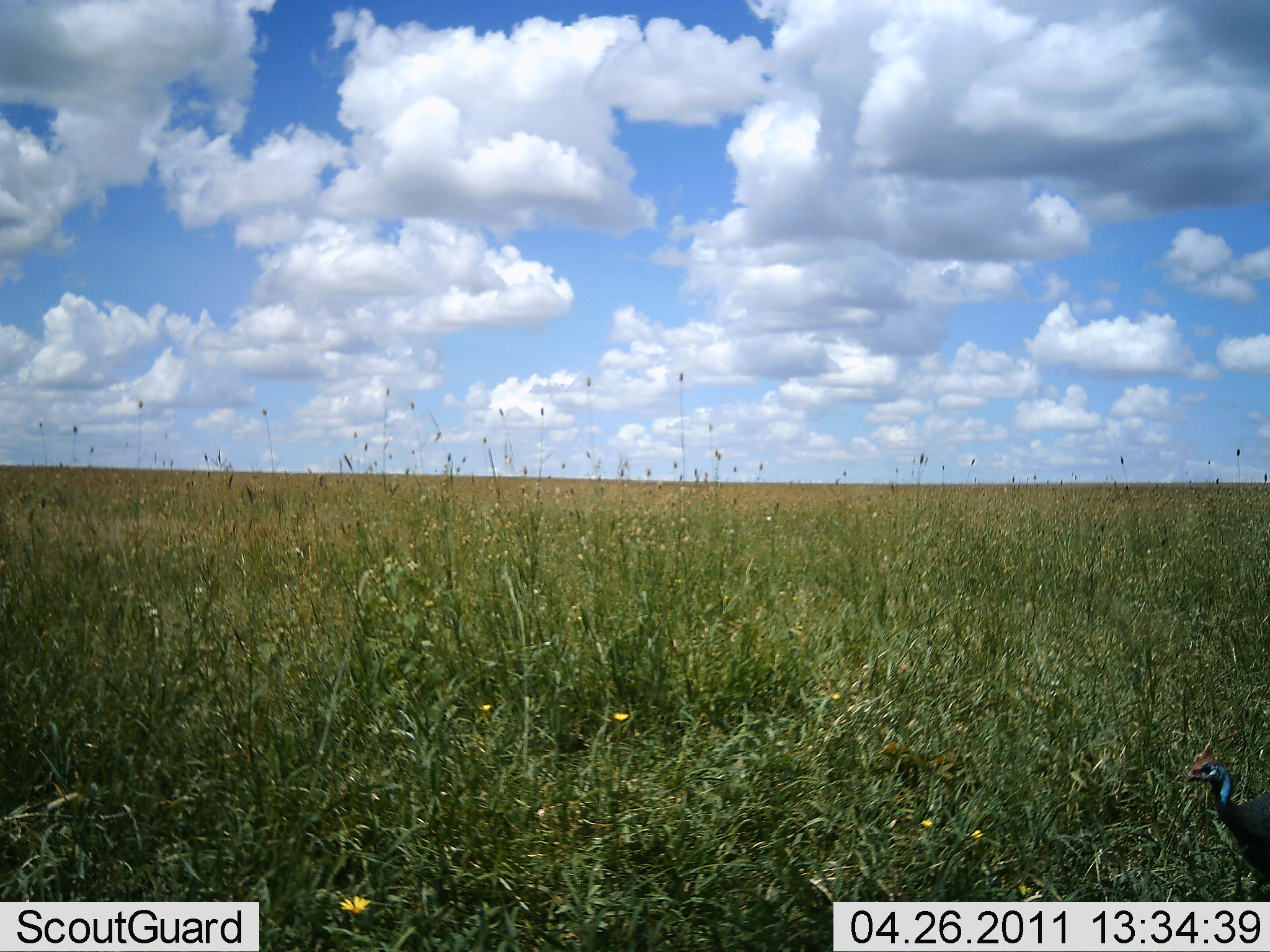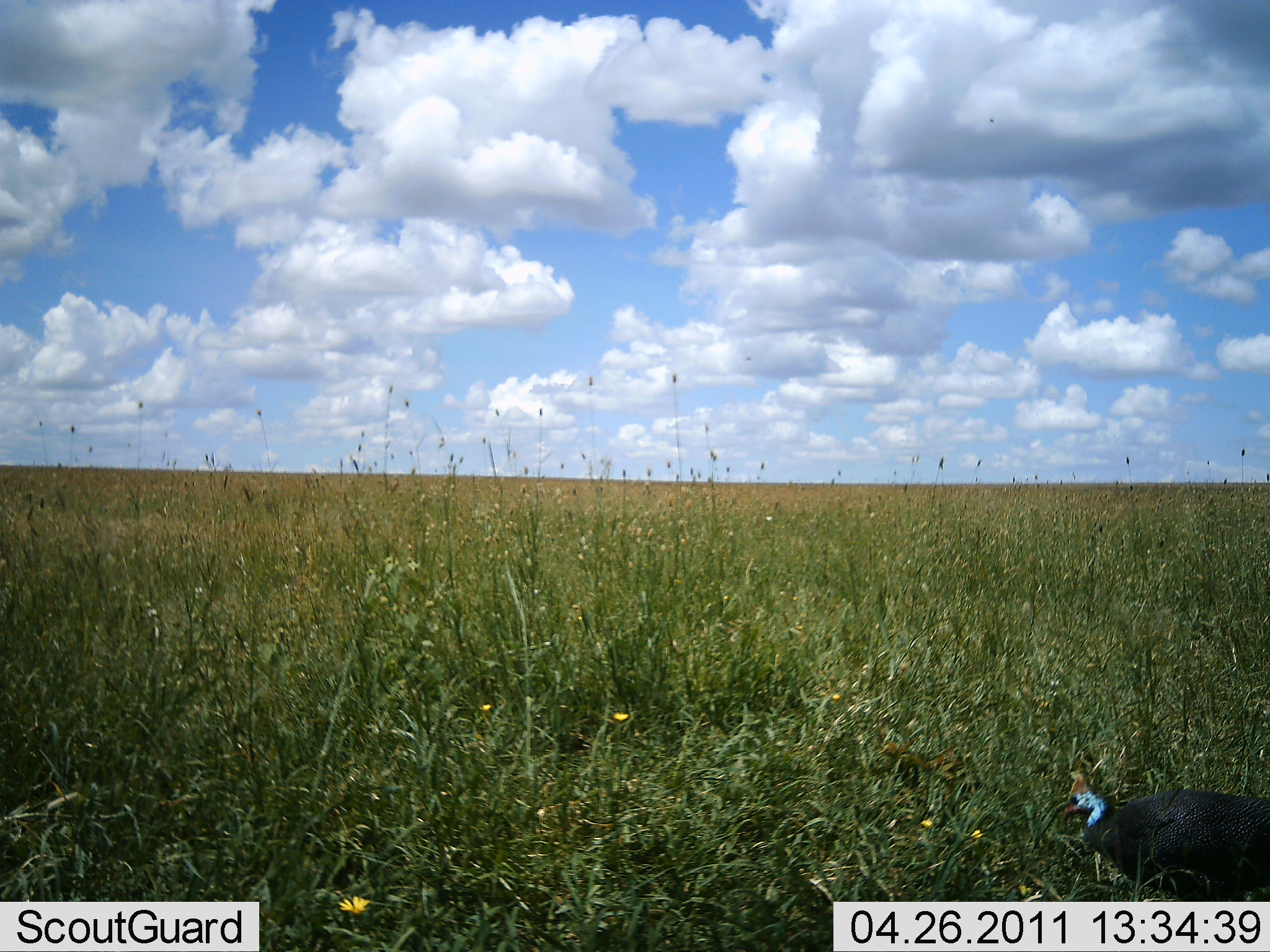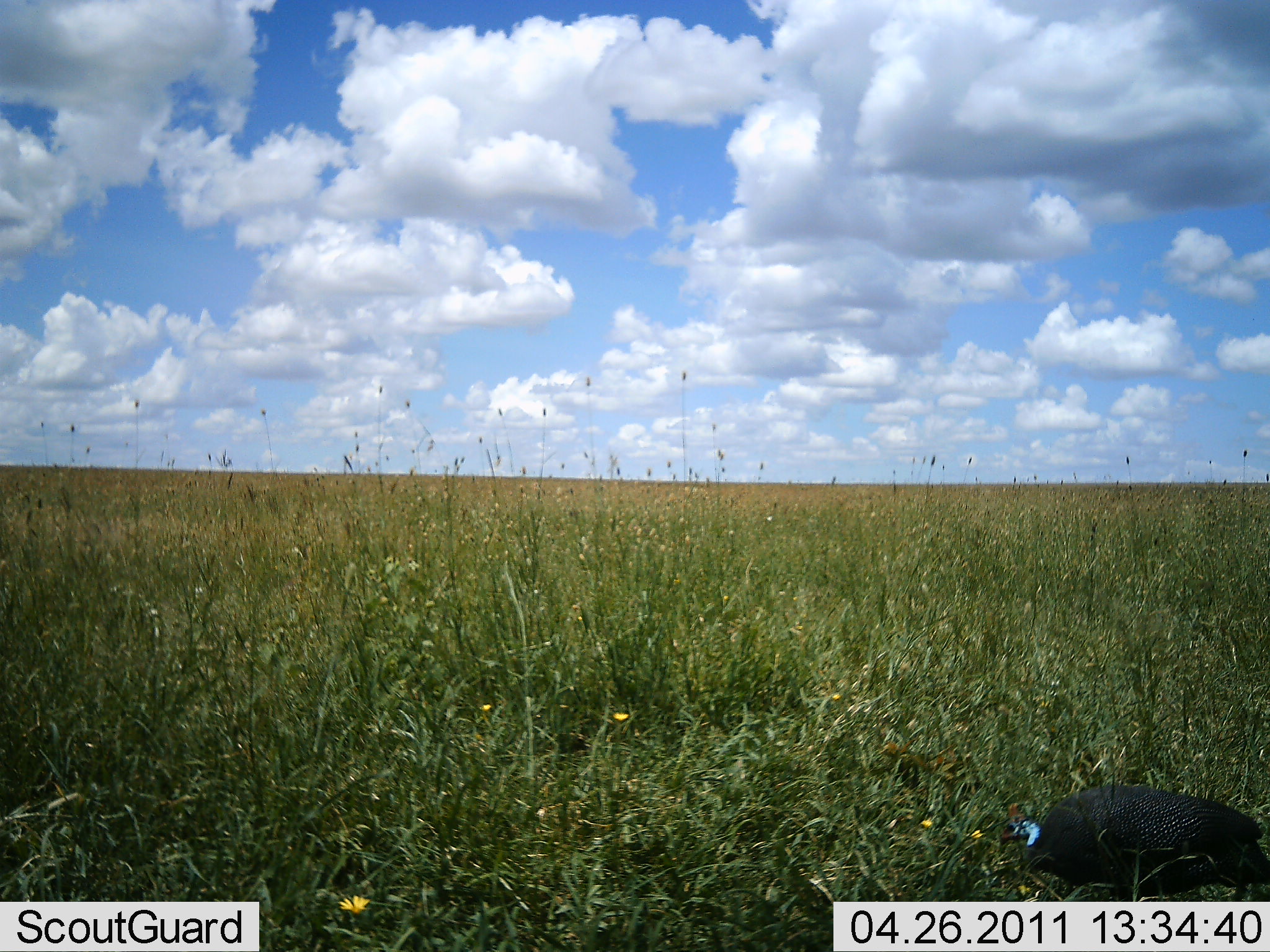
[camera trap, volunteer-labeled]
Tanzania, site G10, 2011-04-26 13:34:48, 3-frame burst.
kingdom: Animalia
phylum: Chordata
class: Aves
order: Galliformes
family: Numididae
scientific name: Numididae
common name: guinea fowl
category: guineafowl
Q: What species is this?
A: Guineafowl (guinea fowl) (Numididae).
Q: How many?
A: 1.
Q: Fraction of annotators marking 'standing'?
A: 9%.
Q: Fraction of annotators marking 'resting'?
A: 0%.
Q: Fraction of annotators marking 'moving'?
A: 91%.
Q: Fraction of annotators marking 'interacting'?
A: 0%.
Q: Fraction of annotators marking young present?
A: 0%.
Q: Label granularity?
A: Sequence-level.